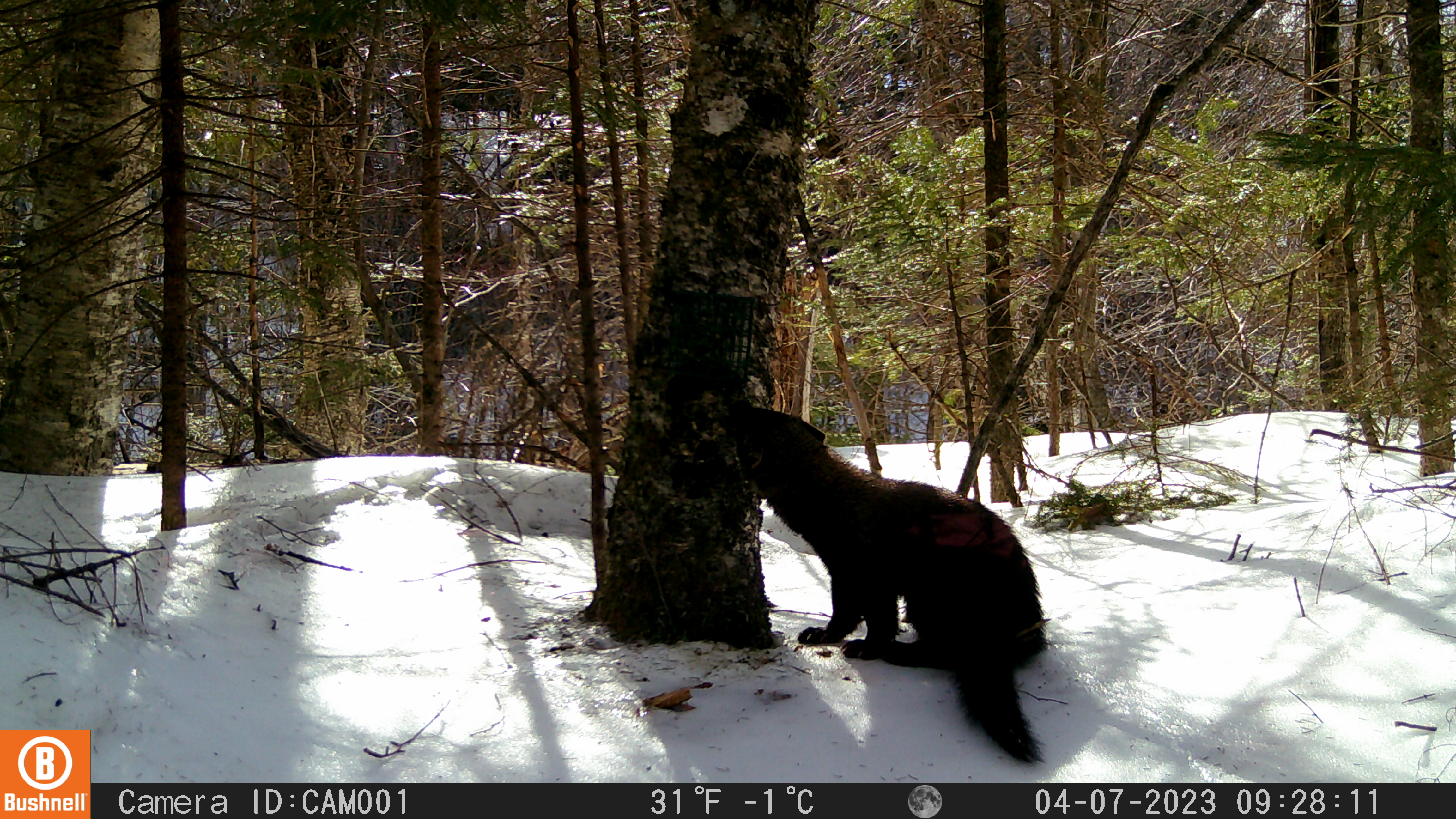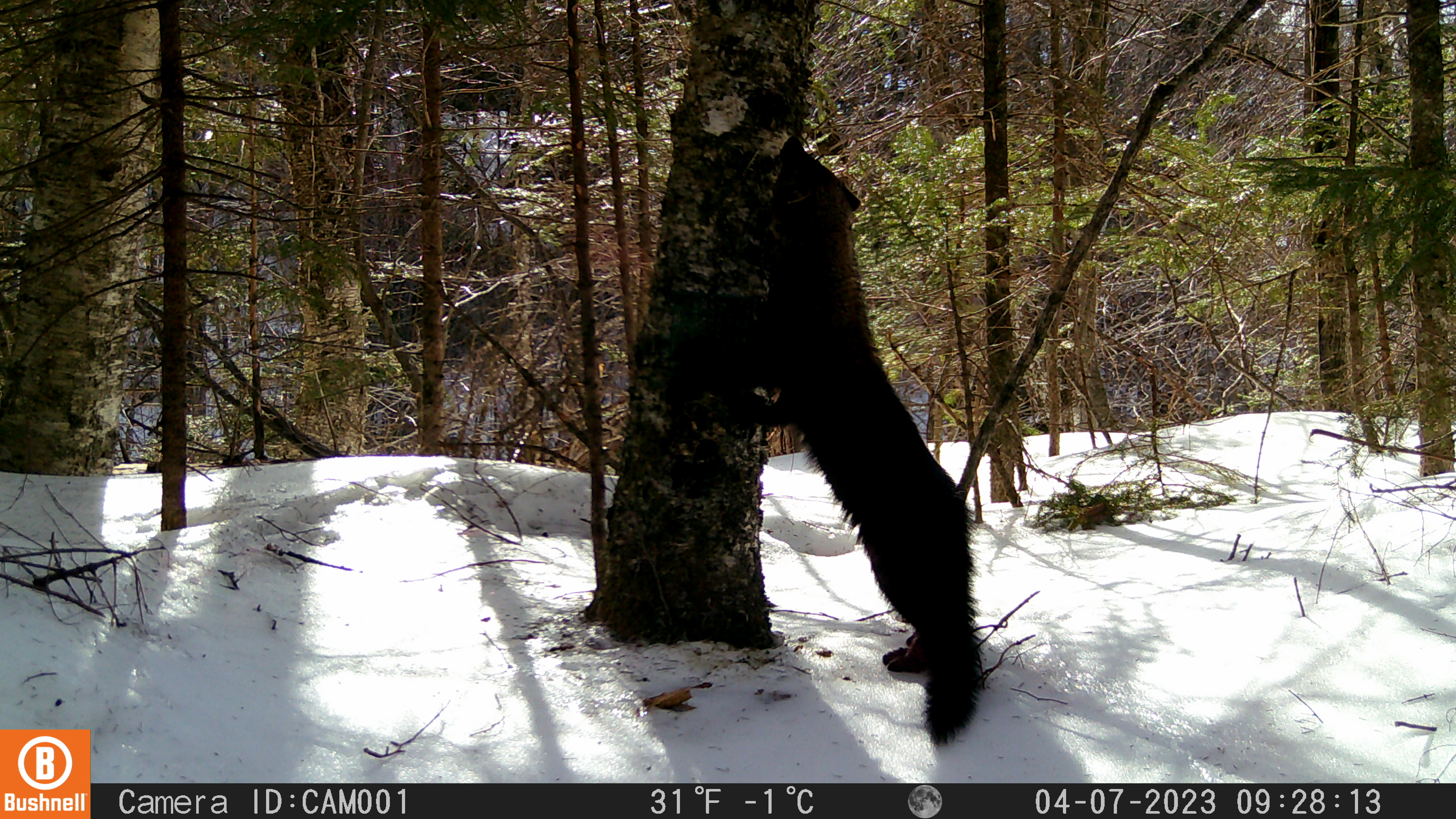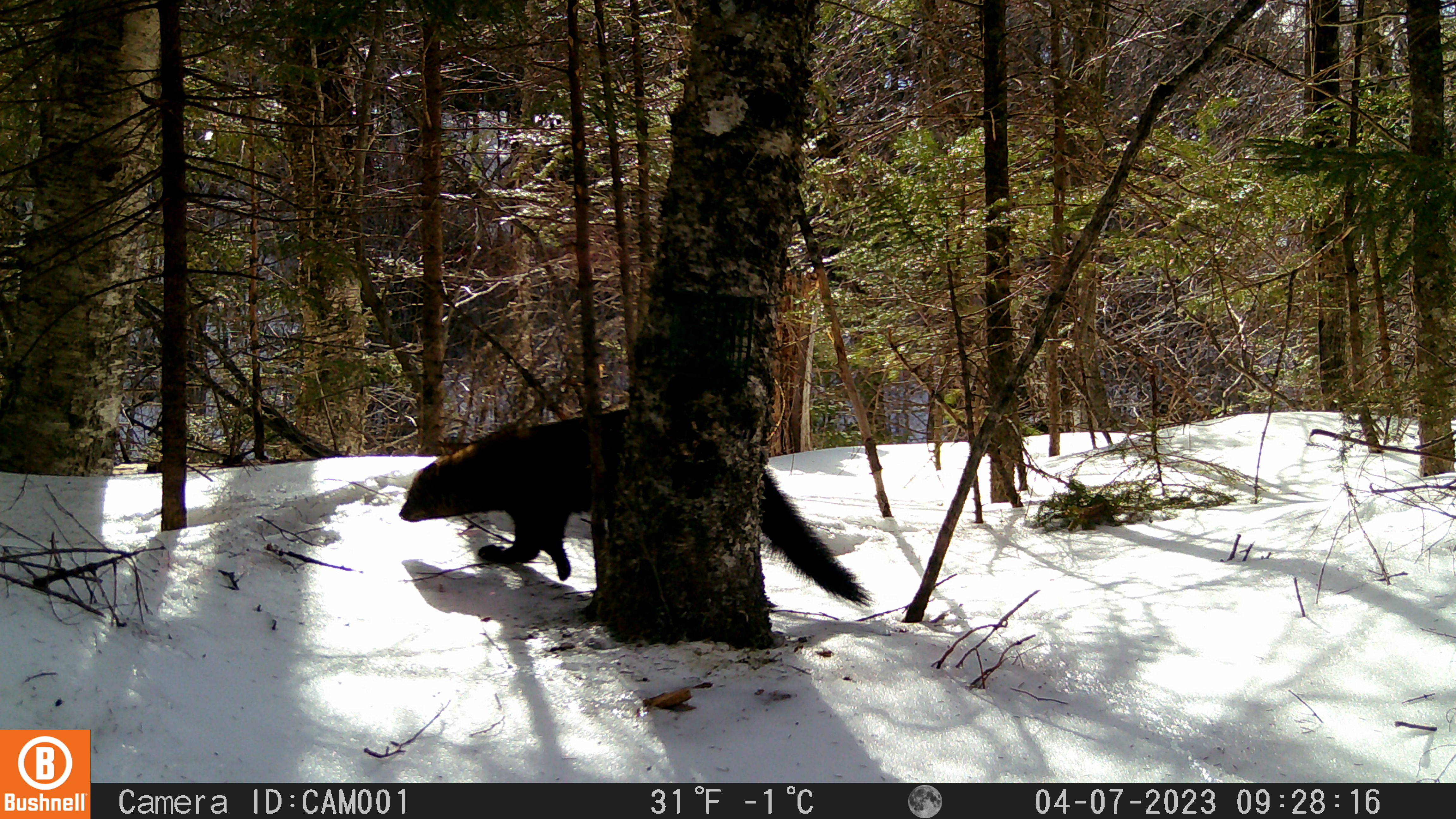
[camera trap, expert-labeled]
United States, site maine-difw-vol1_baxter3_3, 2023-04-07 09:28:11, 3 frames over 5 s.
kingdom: Animalia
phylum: Chordata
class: Mammalia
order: Carnivora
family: Mustelidae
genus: Pekania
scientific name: Pekania pennanti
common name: fisher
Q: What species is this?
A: Fisher (Pekania pennanti).